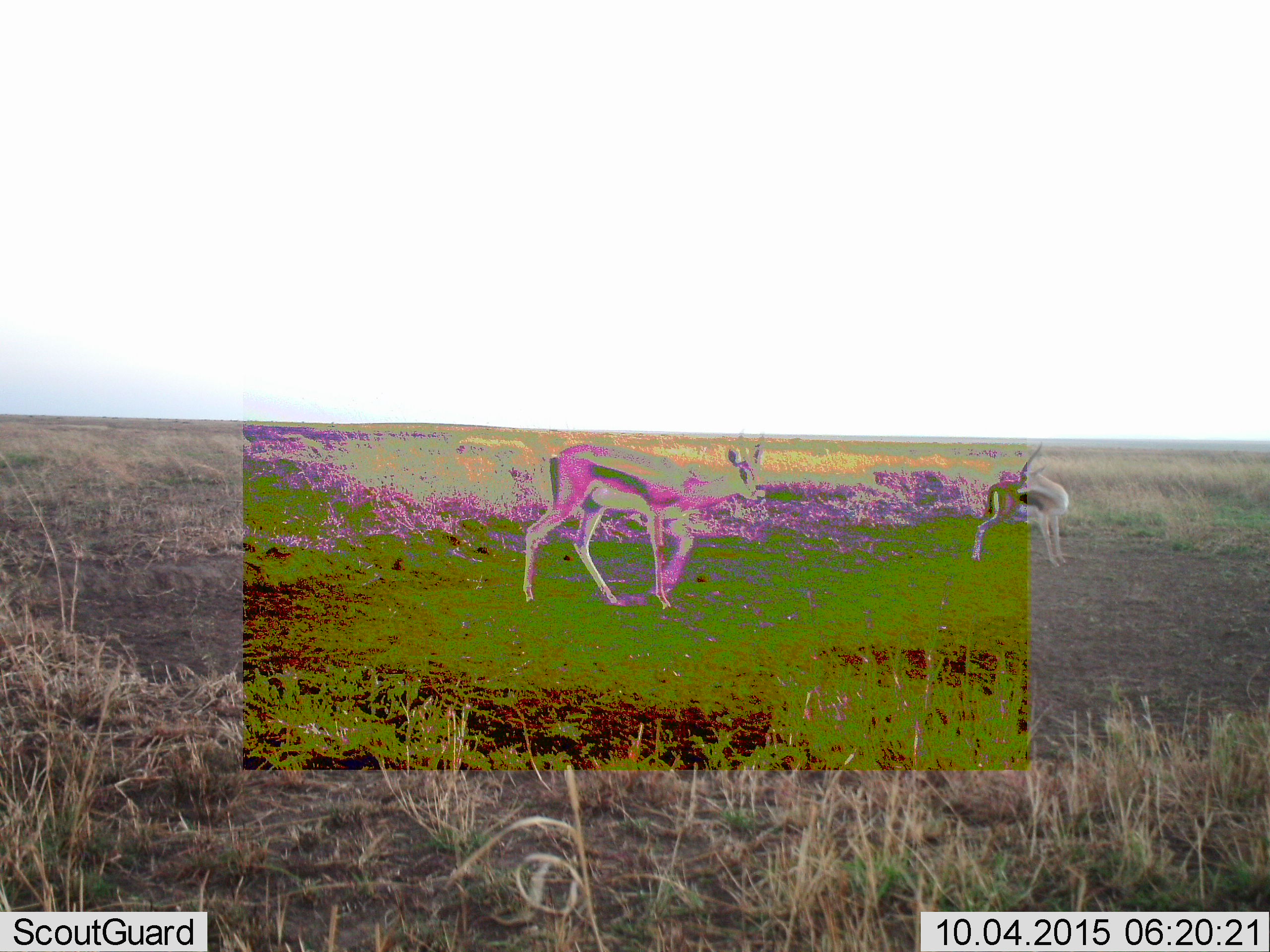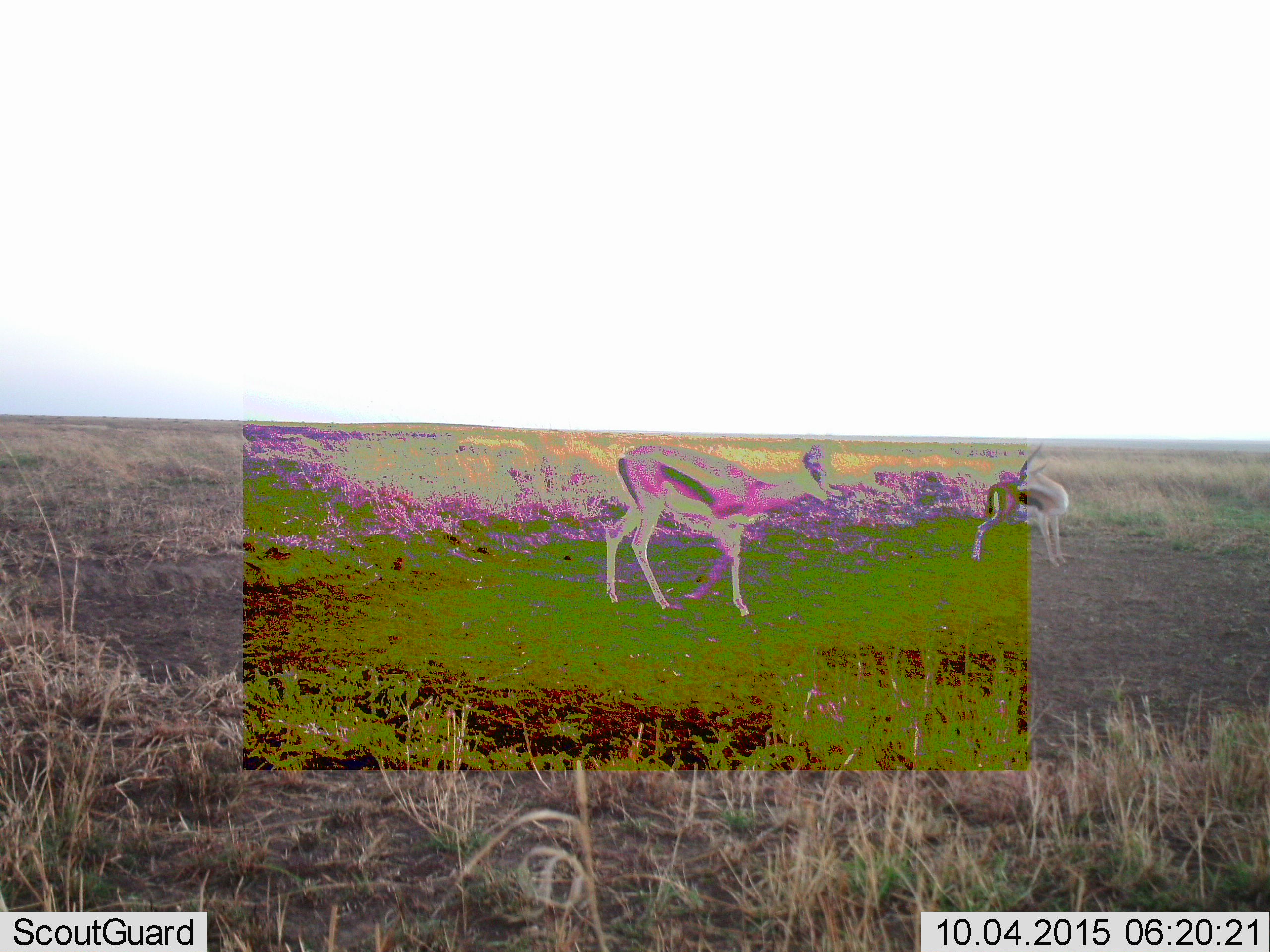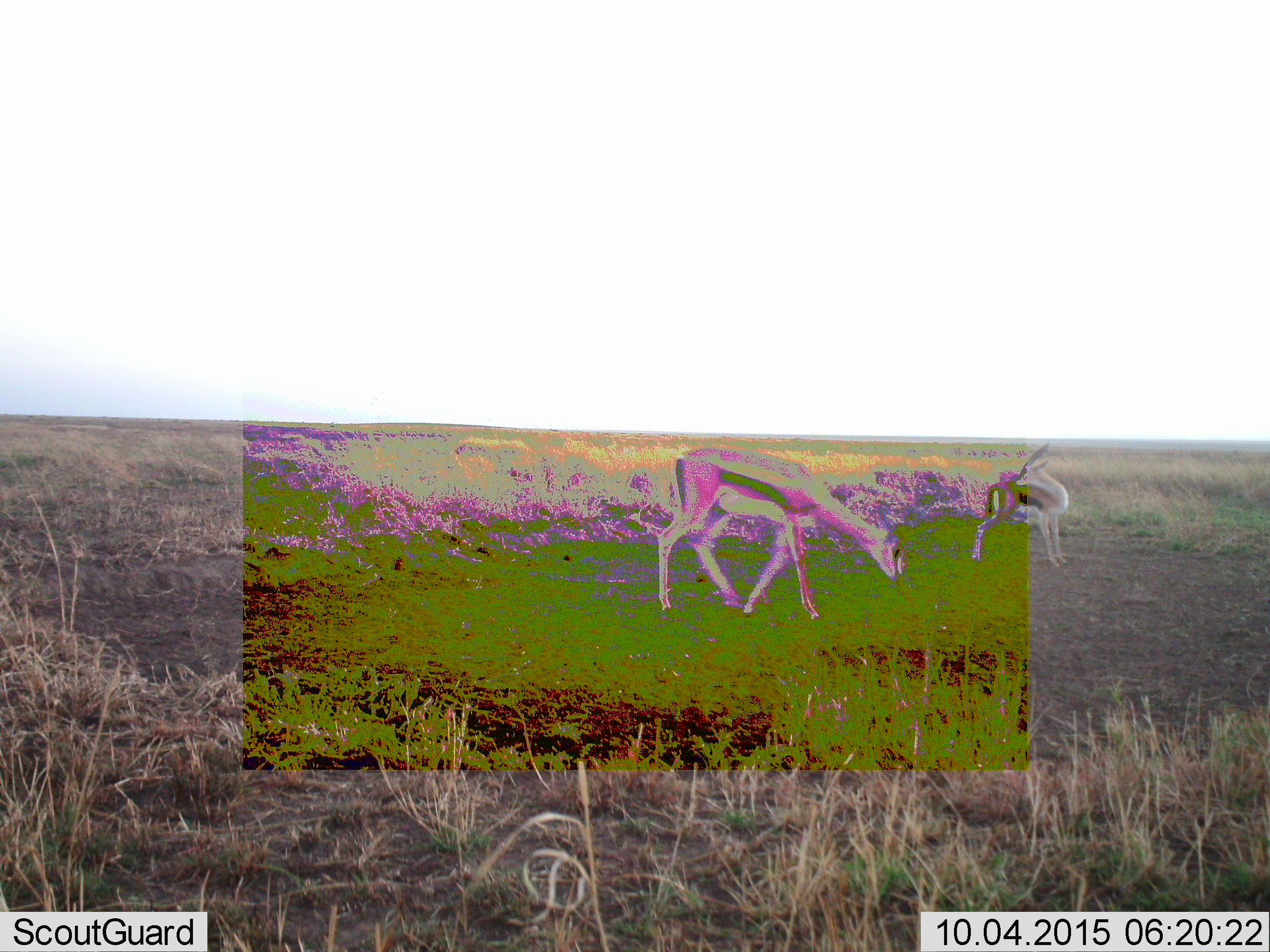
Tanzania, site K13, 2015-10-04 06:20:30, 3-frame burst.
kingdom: Animalia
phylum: Chordata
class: Mammalia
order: Artiodactyla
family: Bovidae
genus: Eudorcas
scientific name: Eudorcas thomsonii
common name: thomson's gazelle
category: gazellethomsons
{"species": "gazellethomsons (thomson's gazelle) (Eudorcas thomsonii)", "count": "2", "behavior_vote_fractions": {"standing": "89%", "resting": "0%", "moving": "89%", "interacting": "0%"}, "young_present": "11%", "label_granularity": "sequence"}